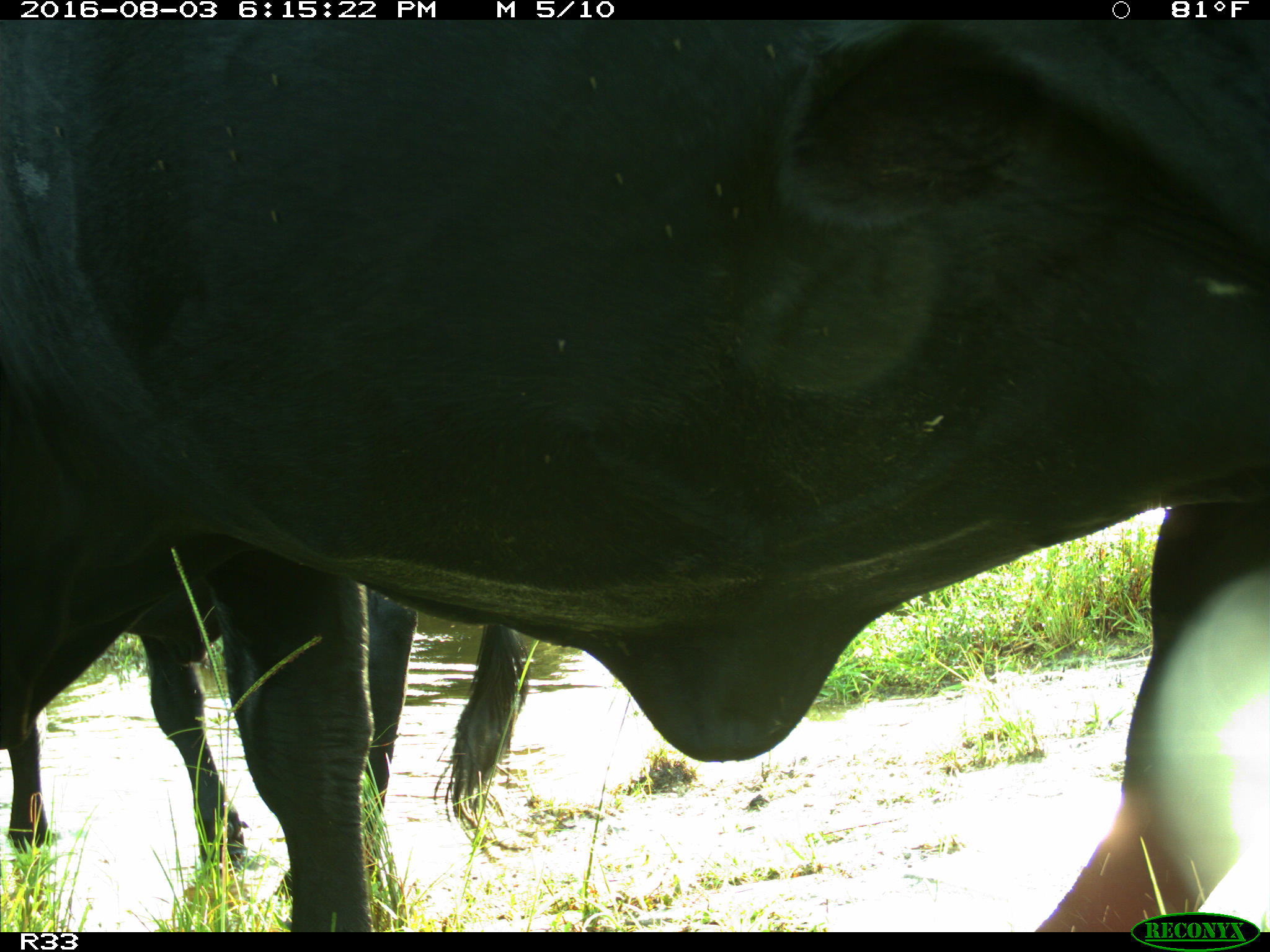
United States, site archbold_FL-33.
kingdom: Animalia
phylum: Chordata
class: Mammalia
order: Artiodactyla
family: Bovidae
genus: Bos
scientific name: Bos taurus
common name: domestic cow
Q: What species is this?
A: Bos taurus (domestic cow).